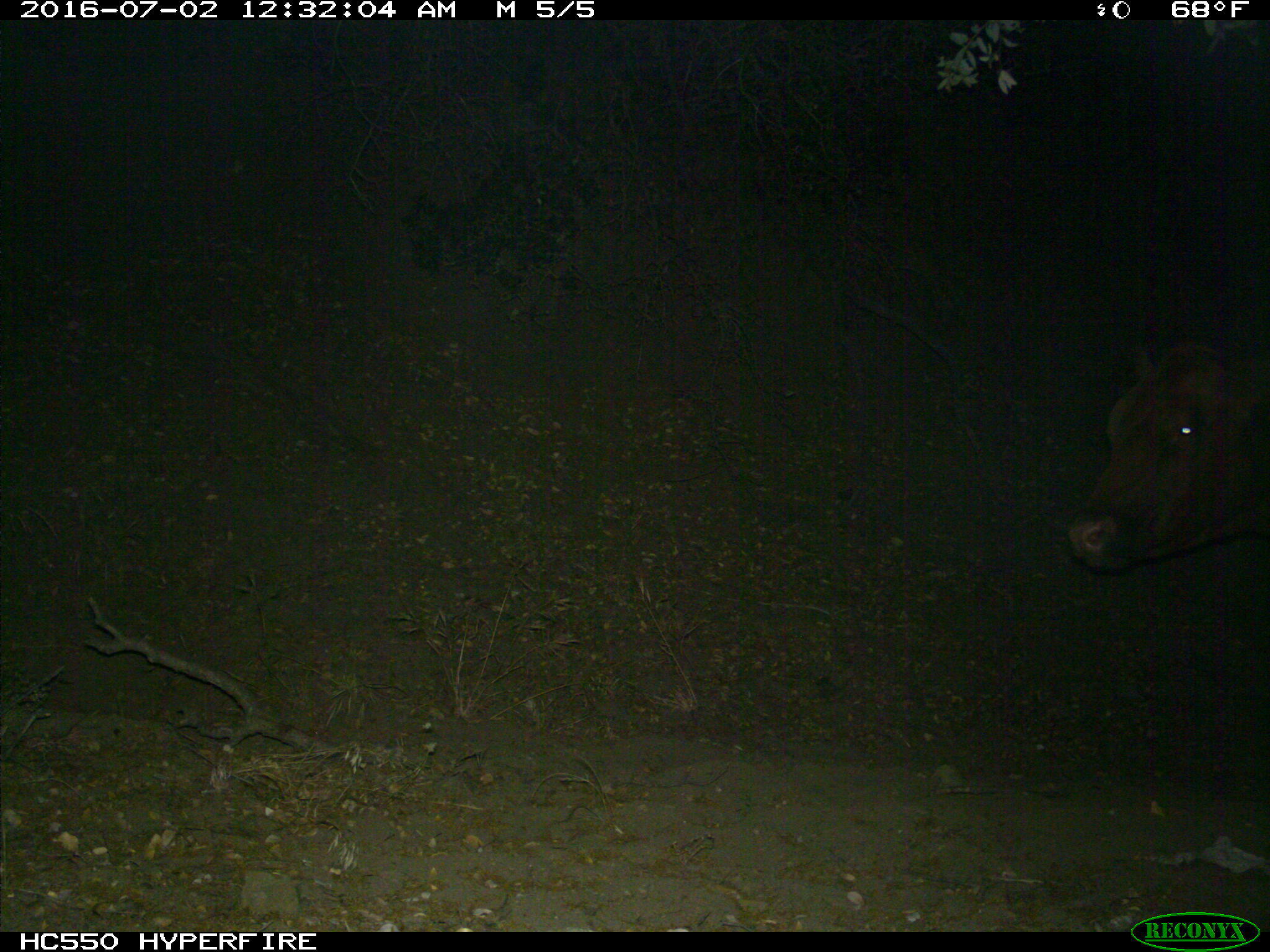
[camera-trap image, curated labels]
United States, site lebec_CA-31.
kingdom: Animalia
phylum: Chordata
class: Mammalia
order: Artiodactyla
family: Bovidae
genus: Bos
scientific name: Bos taurus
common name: domestic cow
Bos taurus (domestic cow).